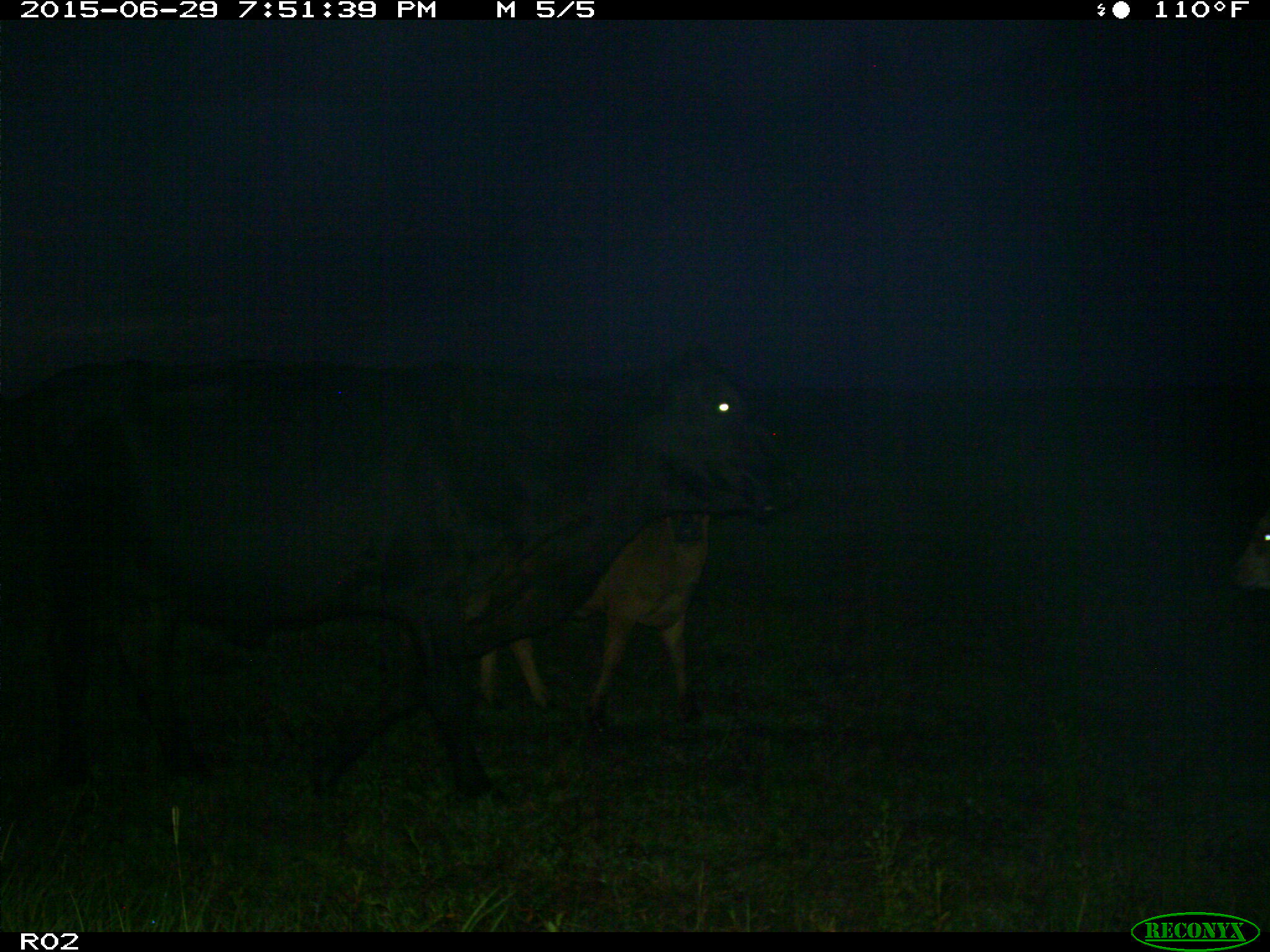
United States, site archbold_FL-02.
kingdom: Animalia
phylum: Chordata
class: Mammalia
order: Artiodactyla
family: Bovidae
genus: Bos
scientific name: Bos taurus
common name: domestic cow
Bos taurus (domestic cow).